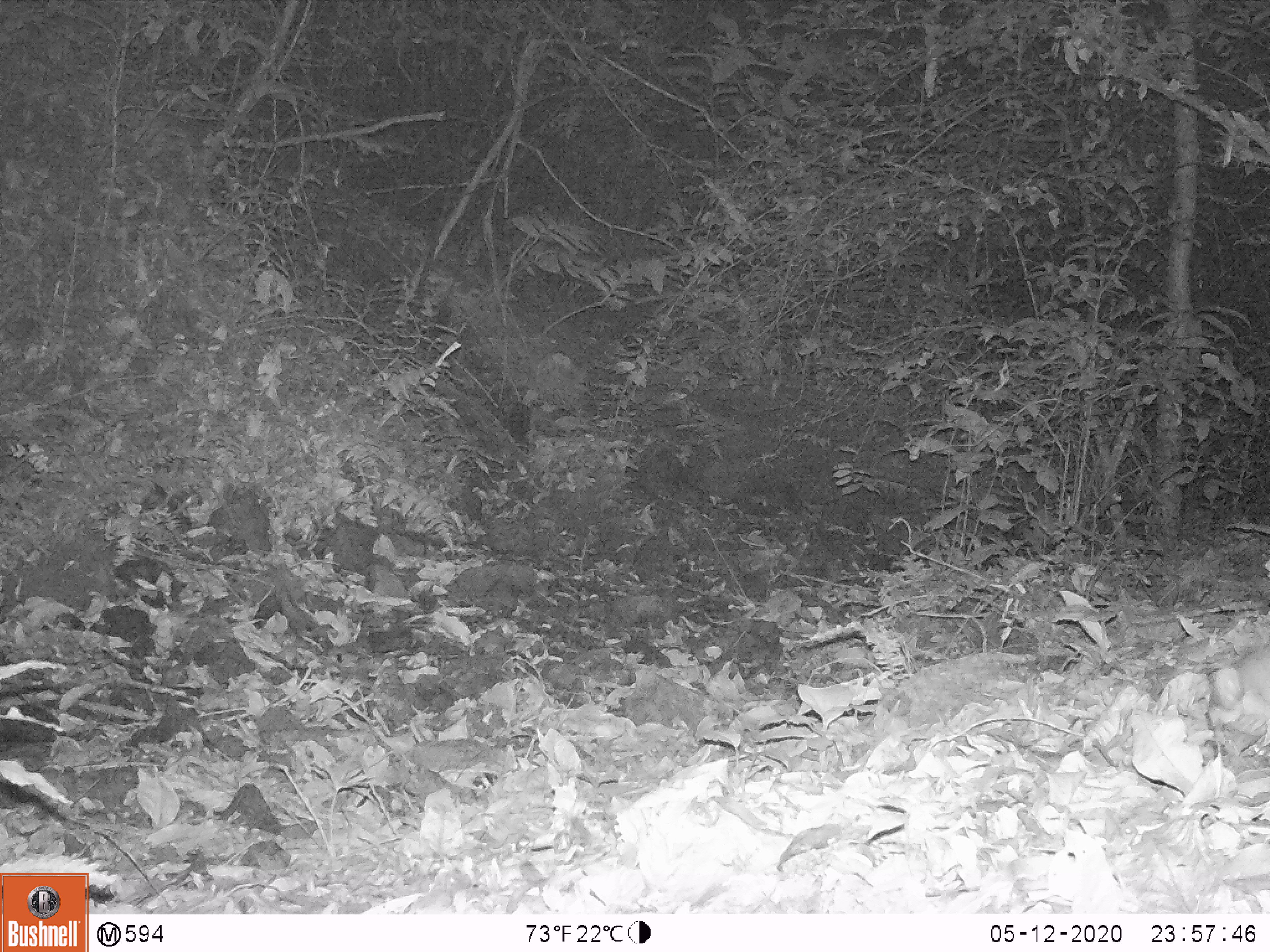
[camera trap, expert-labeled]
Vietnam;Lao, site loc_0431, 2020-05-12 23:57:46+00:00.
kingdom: Animalia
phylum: Chordata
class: Mammalia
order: Carnivora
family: Mustelidae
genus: Melogale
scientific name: Melogale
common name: ferret badger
Ferret badger (Melogale). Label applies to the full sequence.